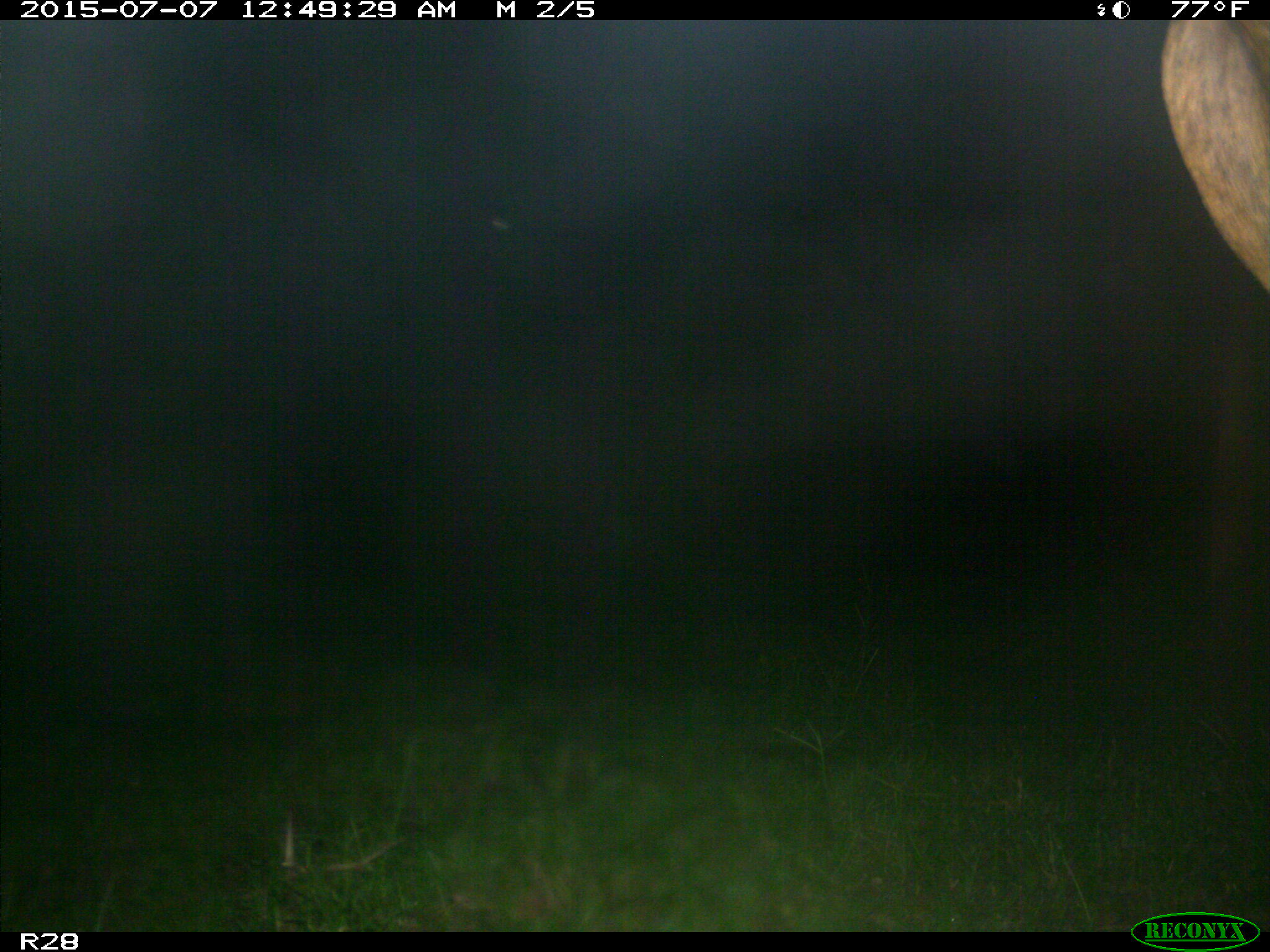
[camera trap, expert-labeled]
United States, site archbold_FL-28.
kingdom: Animalia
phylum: Chordata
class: Mammalia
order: Artiodactyla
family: Bovidae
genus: Bos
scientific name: Bos taurus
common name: domestic cow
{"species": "Bos taurus (domestic cow)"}